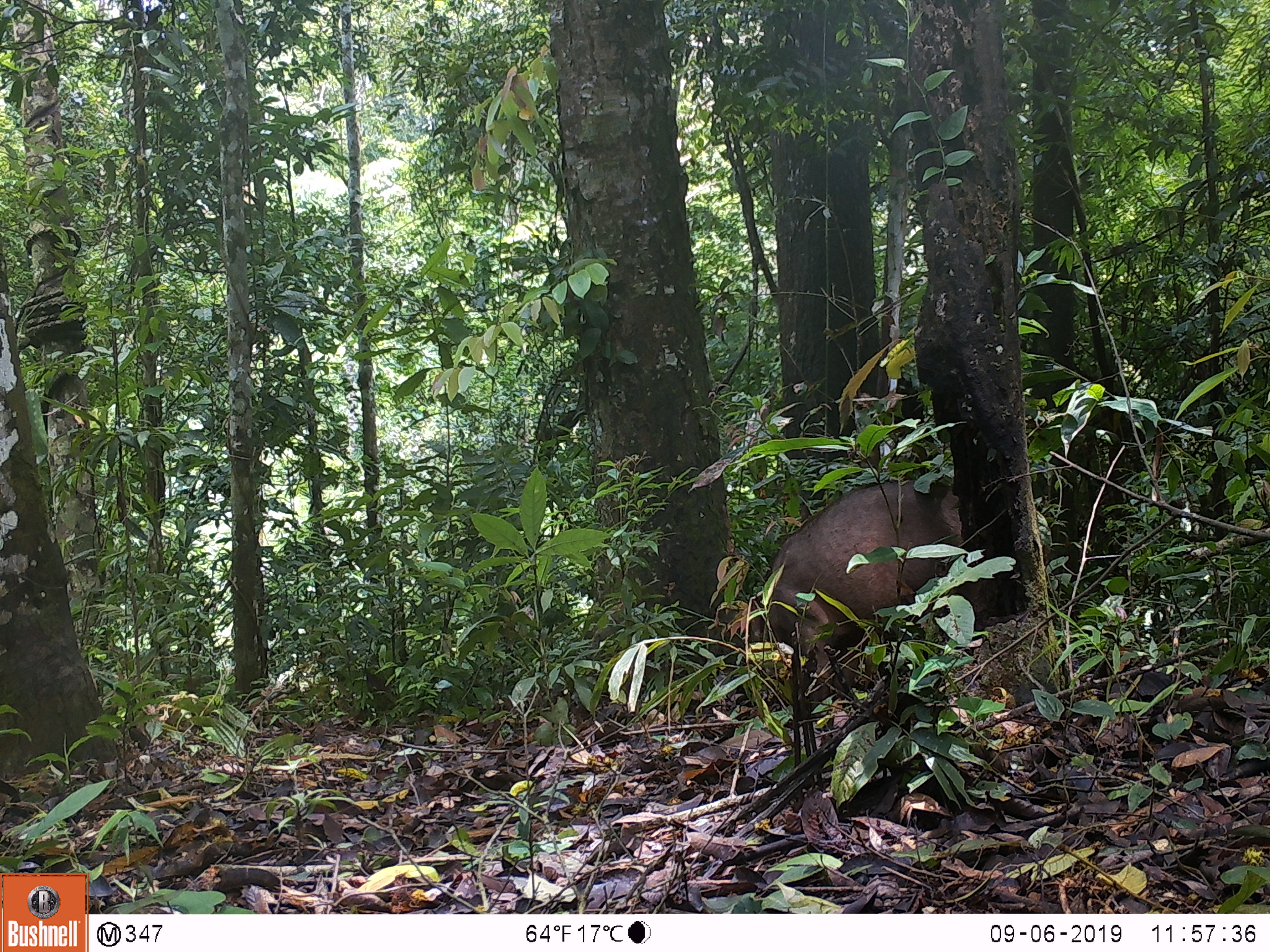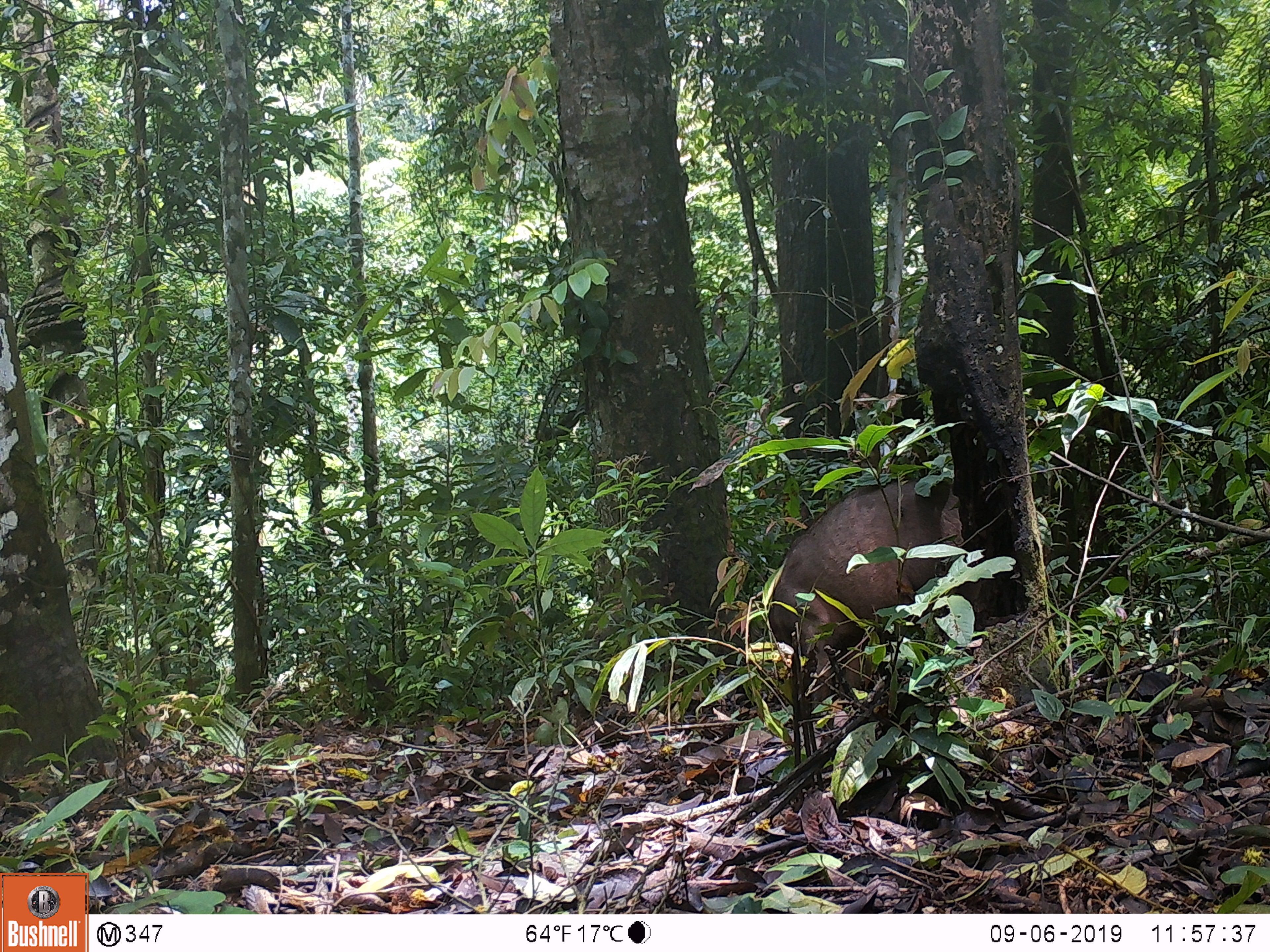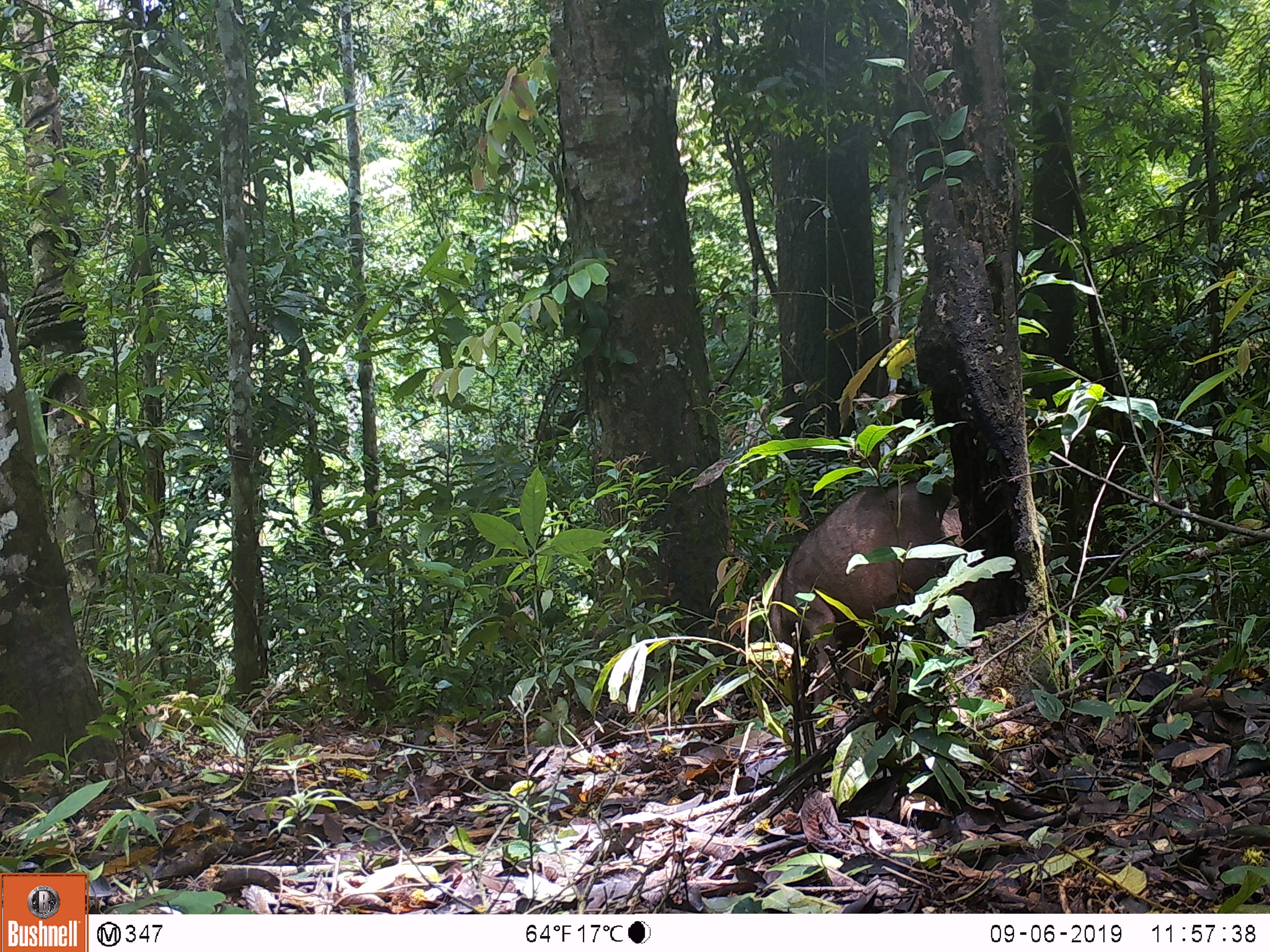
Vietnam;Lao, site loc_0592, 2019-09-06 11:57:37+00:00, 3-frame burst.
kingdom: Animalia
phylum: Chordata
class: Mammalia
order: Artiodactyla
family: Suidae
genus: Sus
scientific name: Sus scrofa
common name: eurasian wild pig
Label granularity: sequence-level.